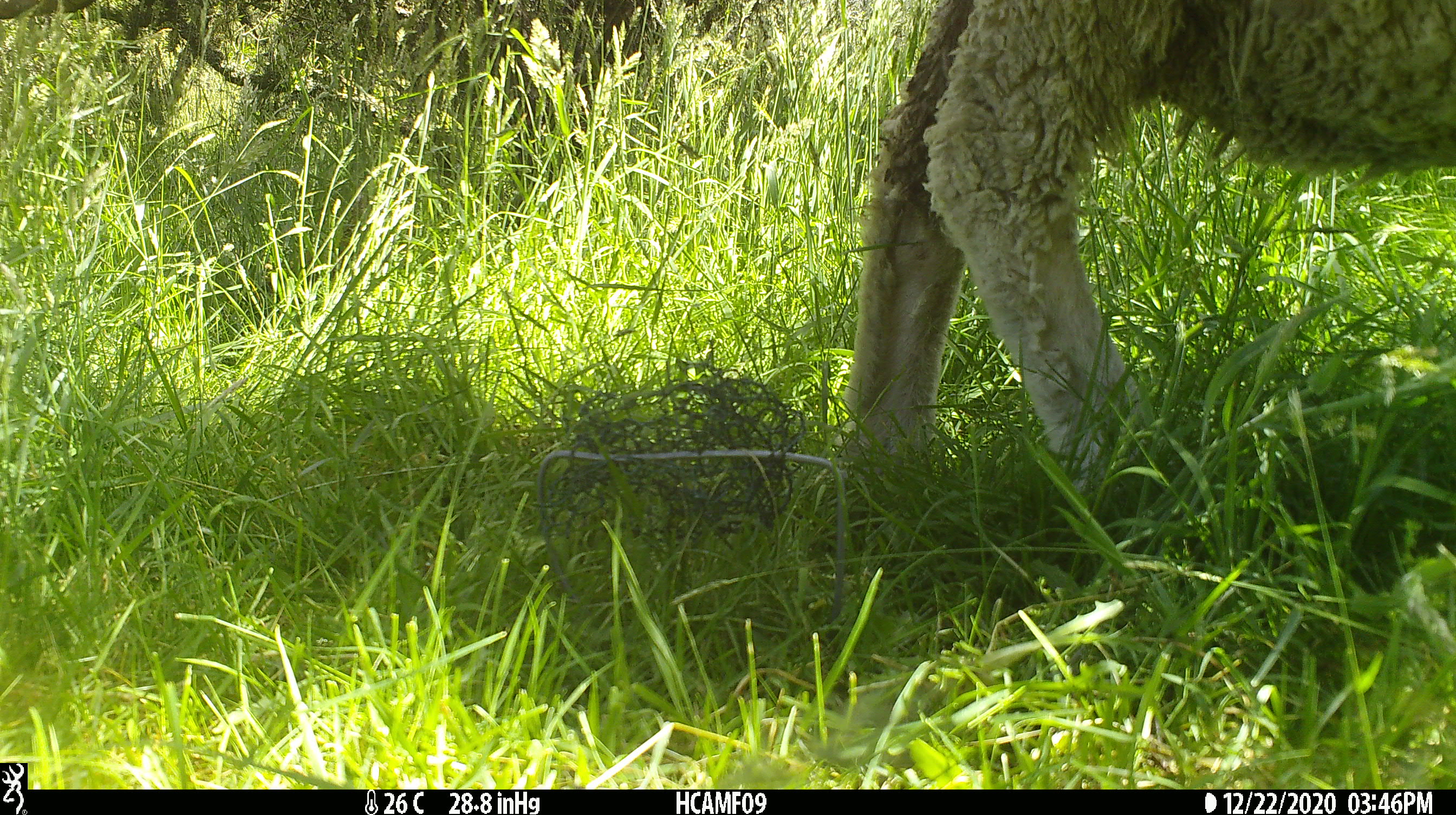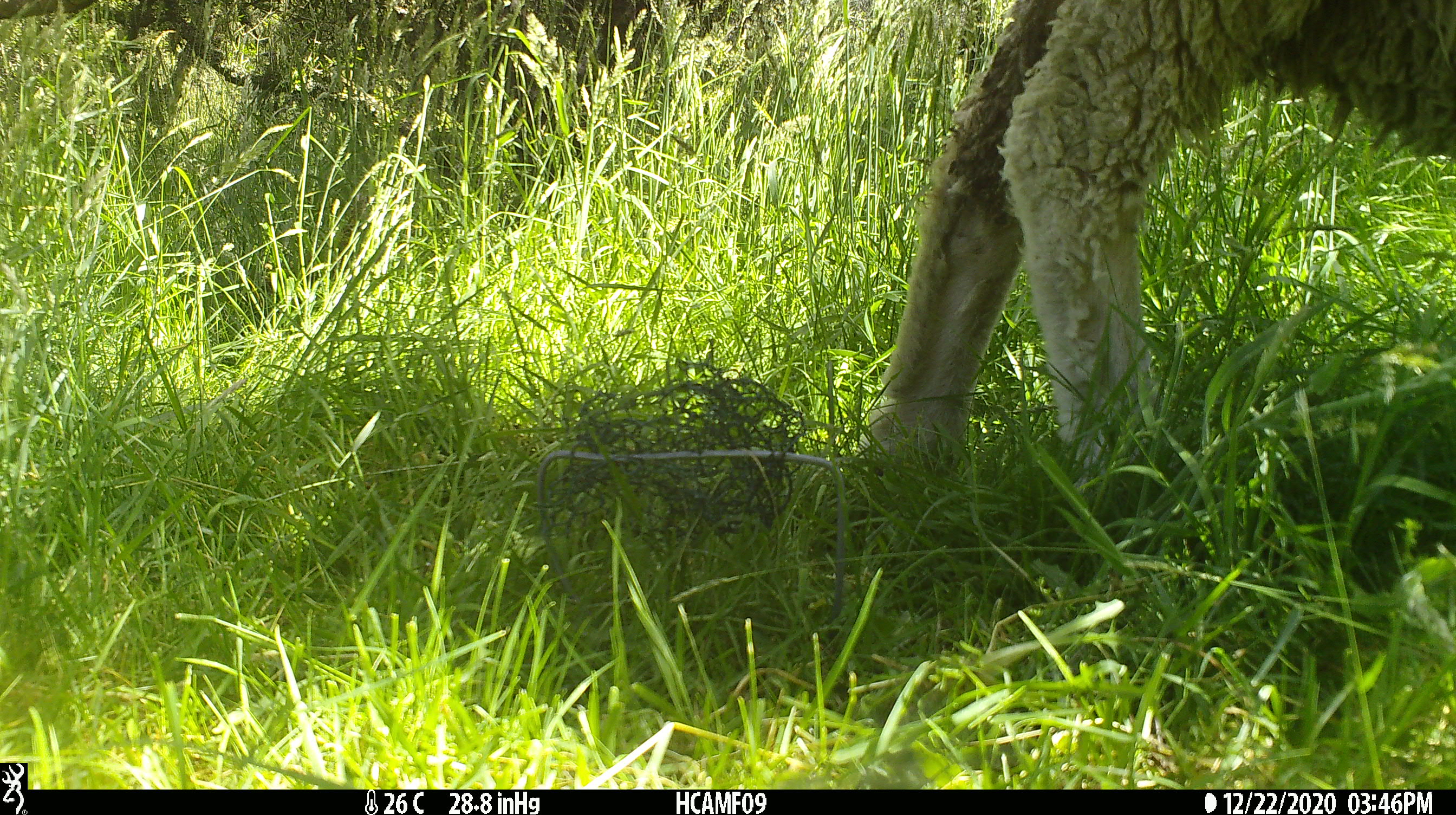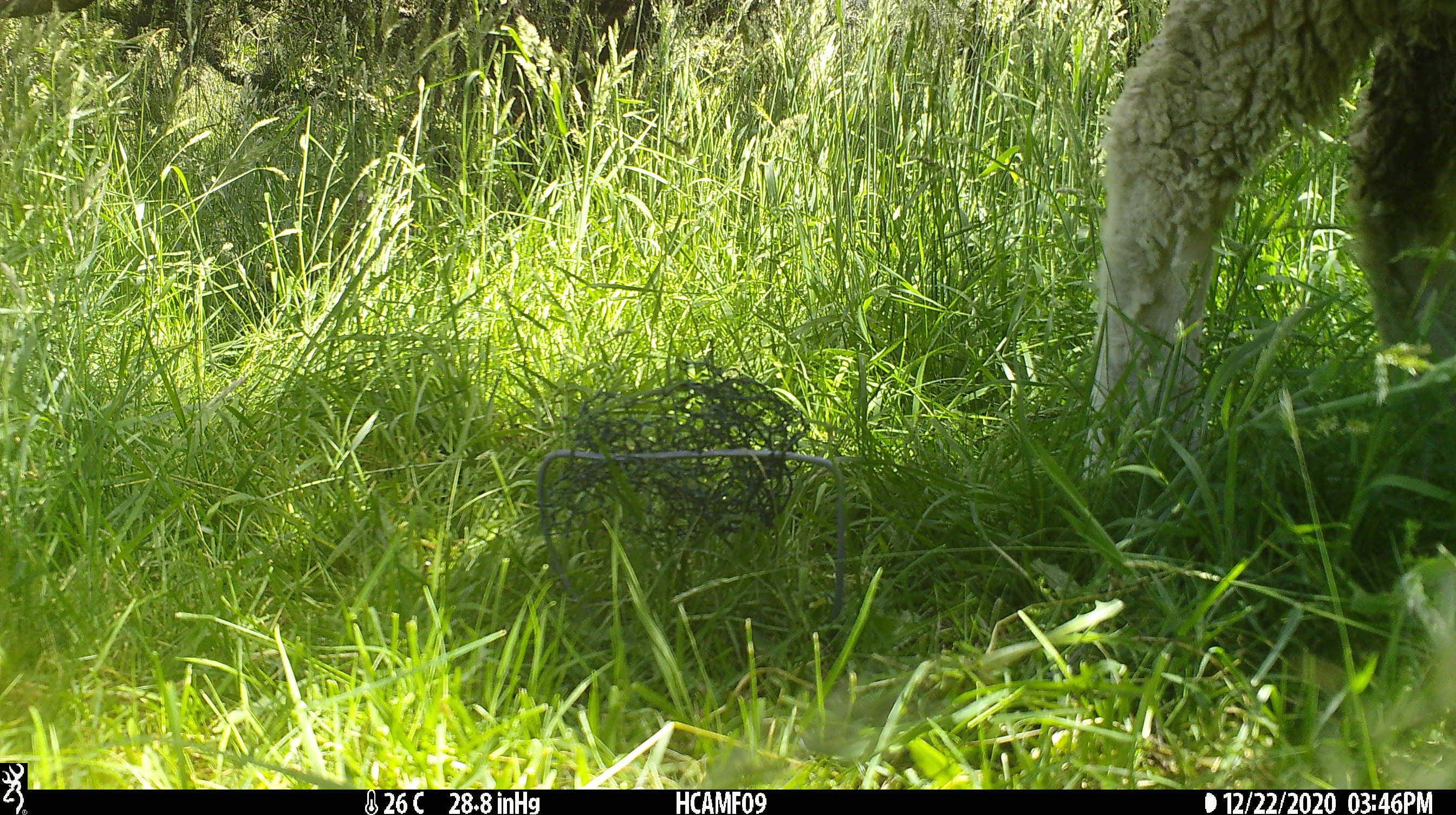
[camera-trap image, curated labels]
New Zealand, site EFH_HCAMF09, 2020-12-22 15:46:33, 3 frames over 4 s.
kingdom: Animalia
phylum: Chordata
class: Mammalia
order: Artiodactyla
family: Bovidae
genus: Ovis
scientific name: Ovis aries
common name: domestic sheep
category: sheep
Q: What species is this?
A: Sheep (domestic sheep) (Ovis aries).